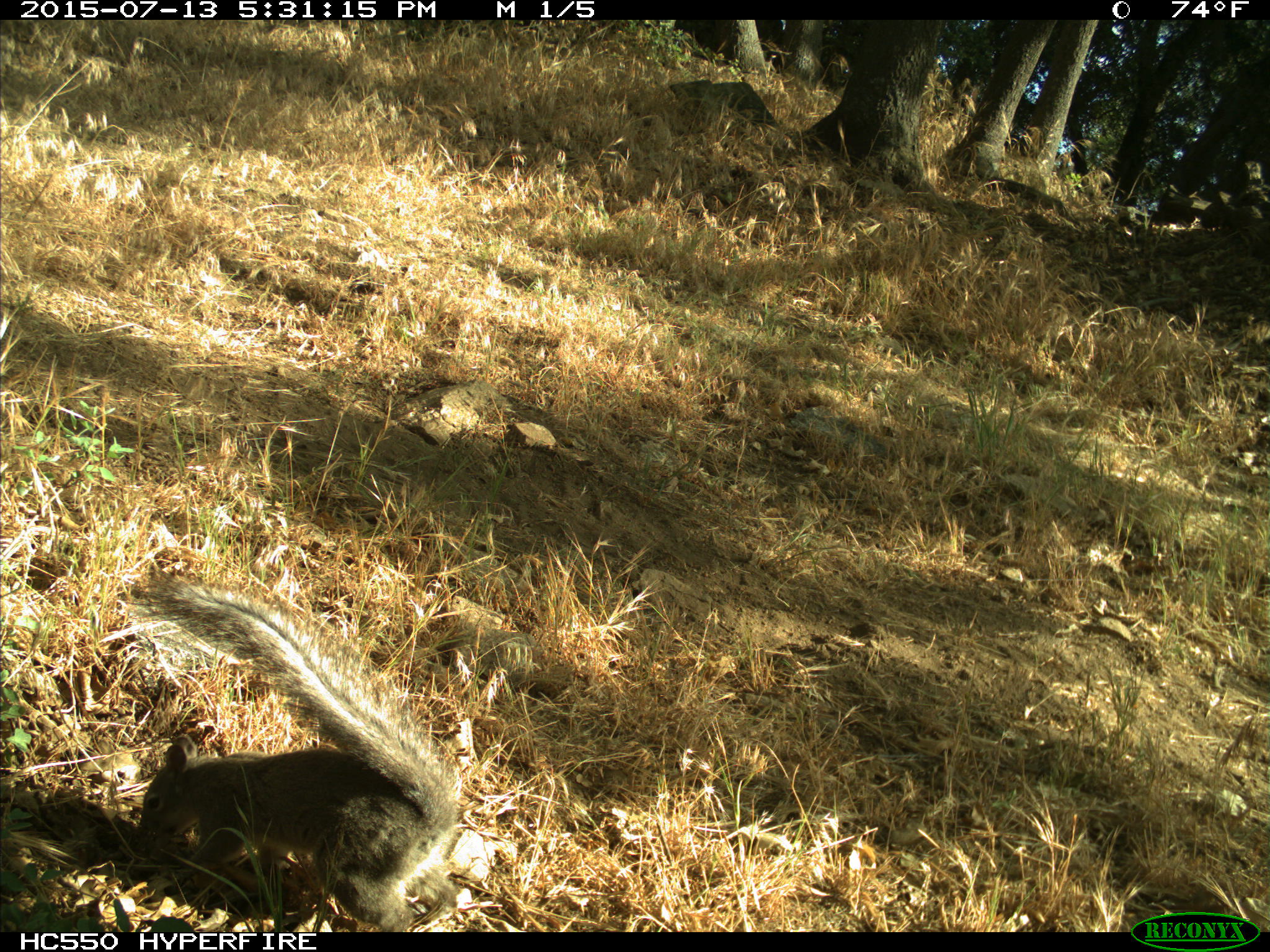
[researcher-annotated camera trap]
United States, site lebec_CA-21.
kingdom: Animalia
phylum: Chordata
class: Mammalia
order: Rodentia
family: Sciuridae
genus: Sciurus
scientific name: Sciurus carolinensis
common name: eastern gray squirrel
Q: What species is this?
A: Sciurus carolinensis (eastern gray squirrel).